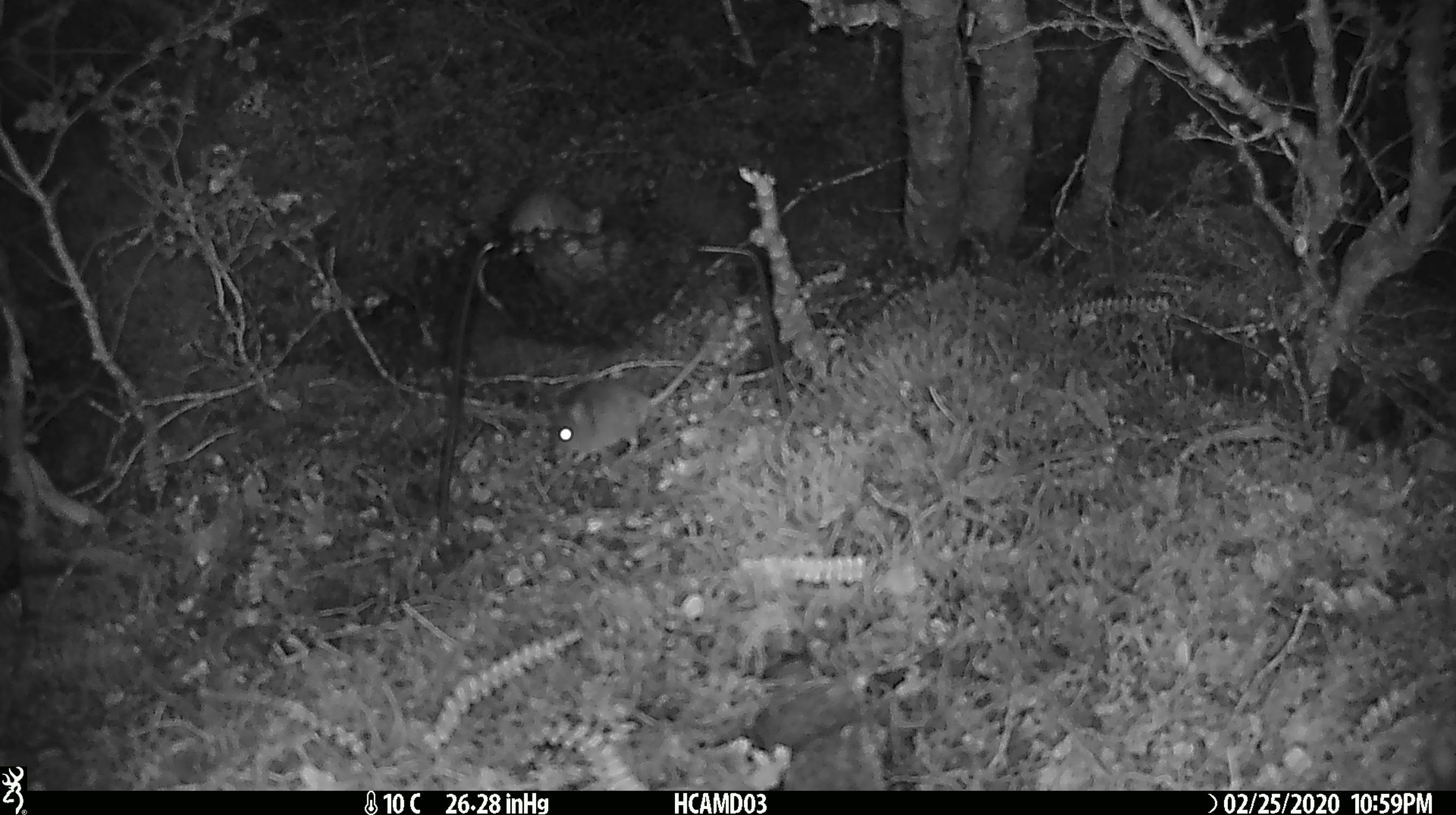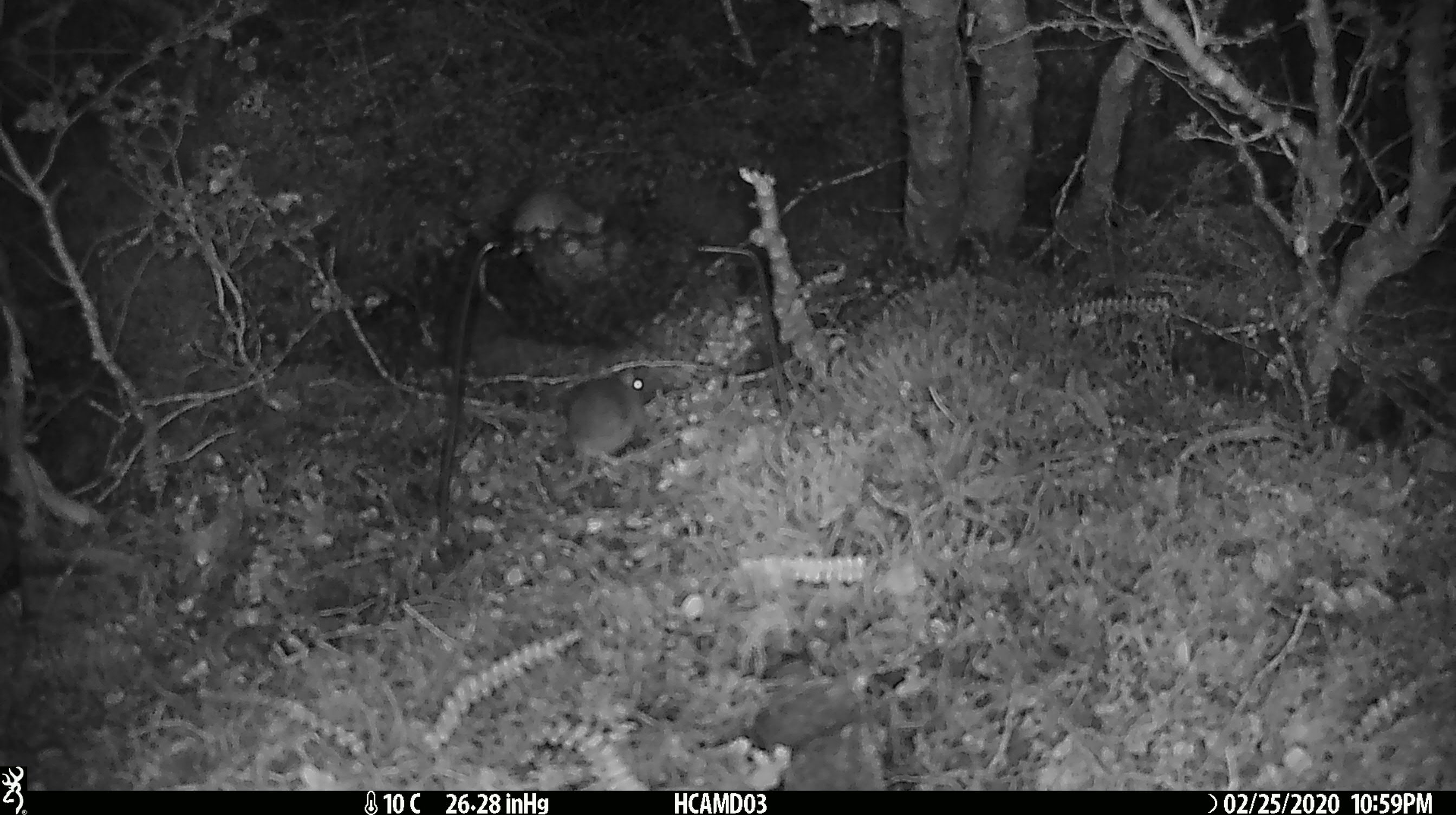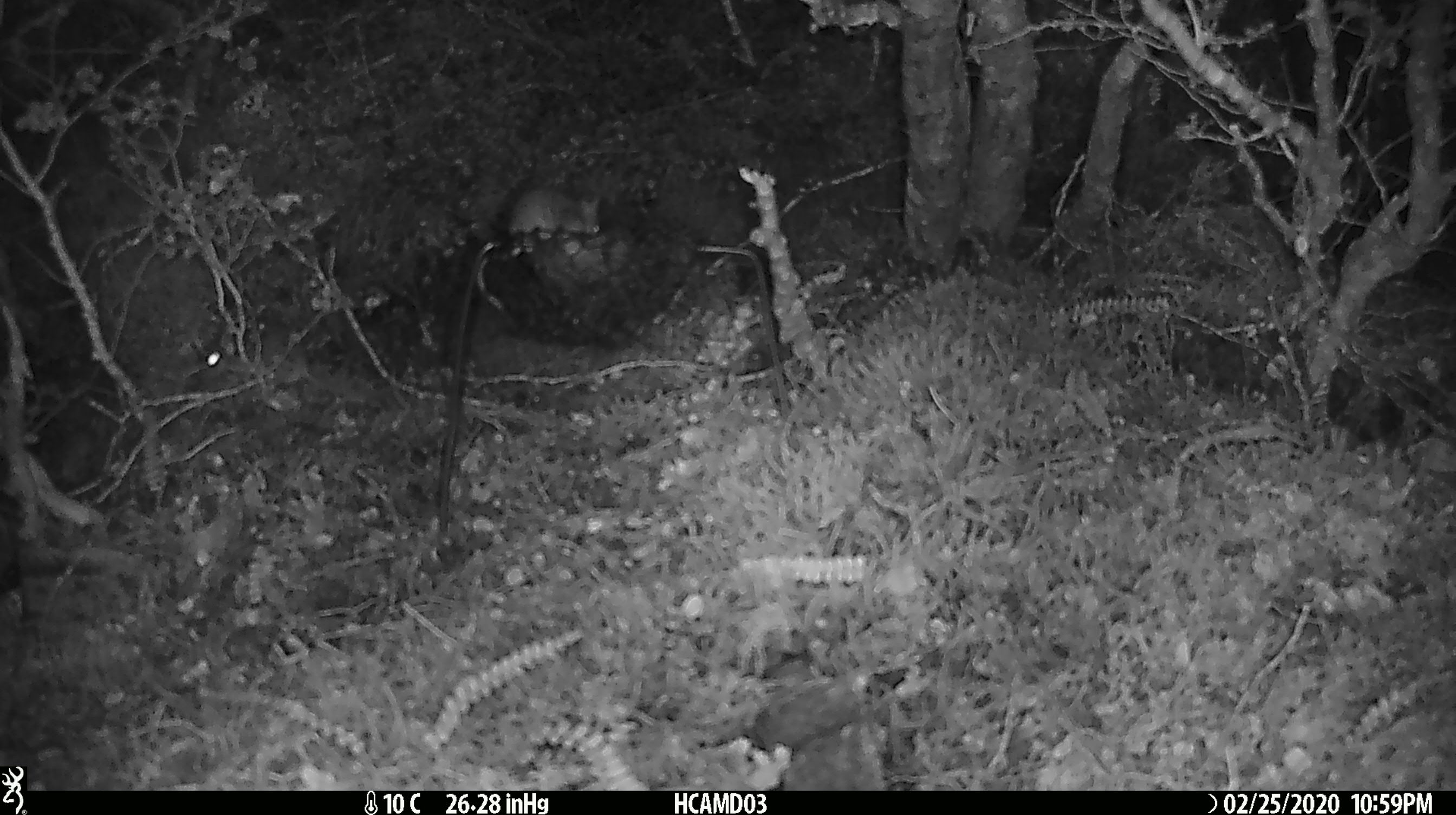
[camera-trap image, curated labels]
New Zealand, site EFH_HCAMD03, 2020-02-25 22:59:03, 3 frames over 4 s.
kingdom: Animalia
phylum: Chordata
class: Mammalia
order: Rodentia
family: Muridae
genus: Mus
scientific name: Mus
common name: mouse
Mouse (Mus).